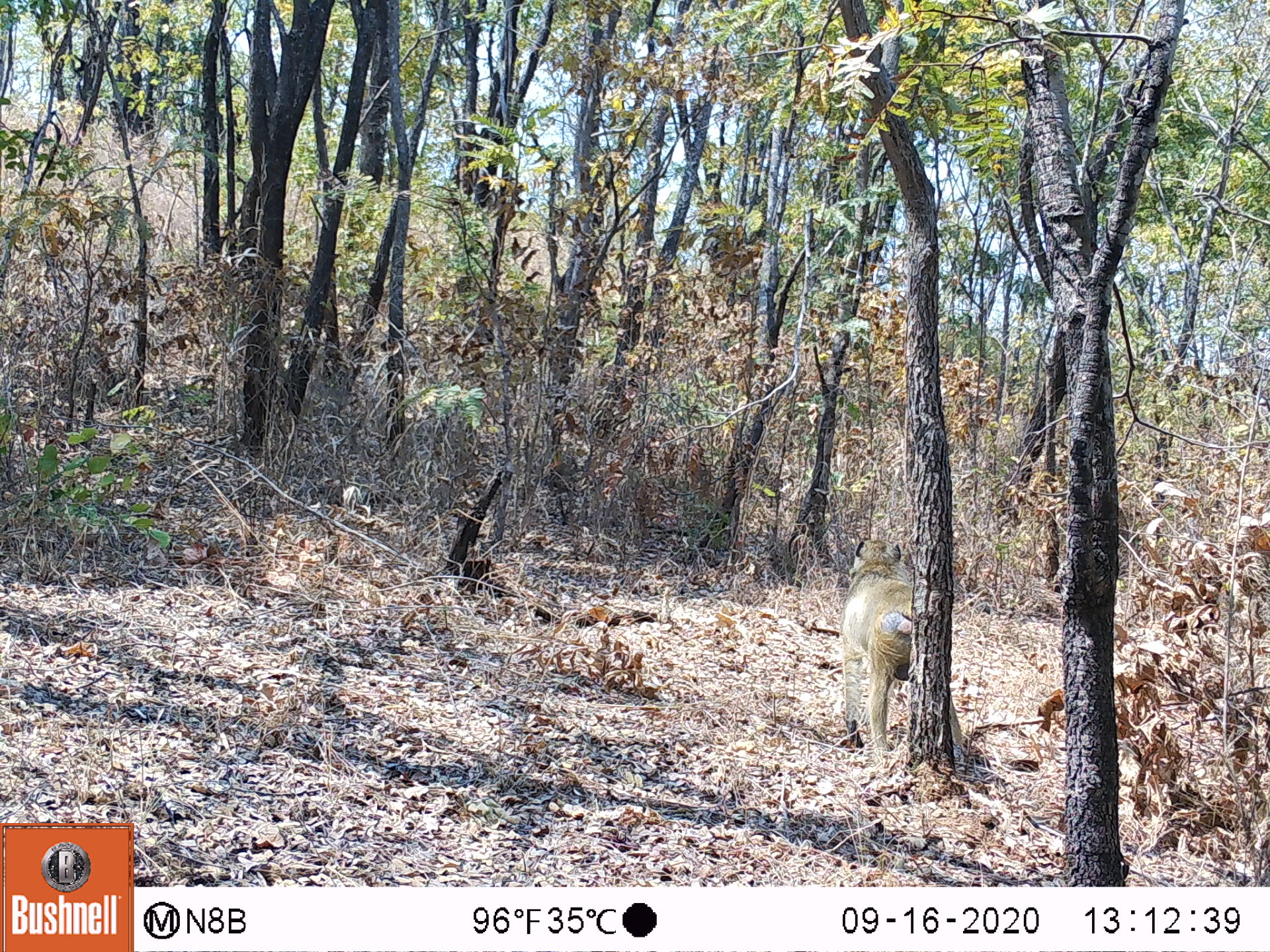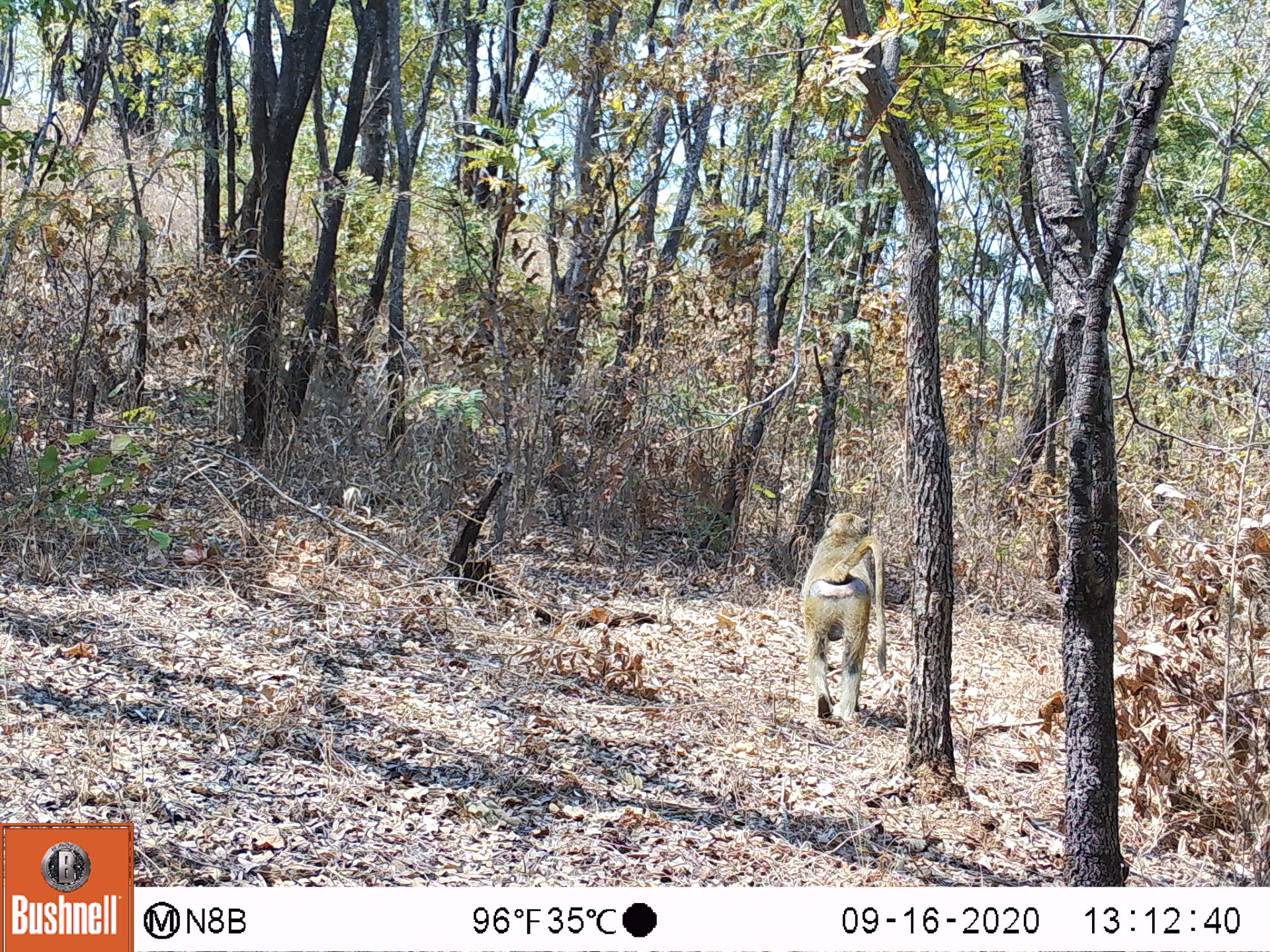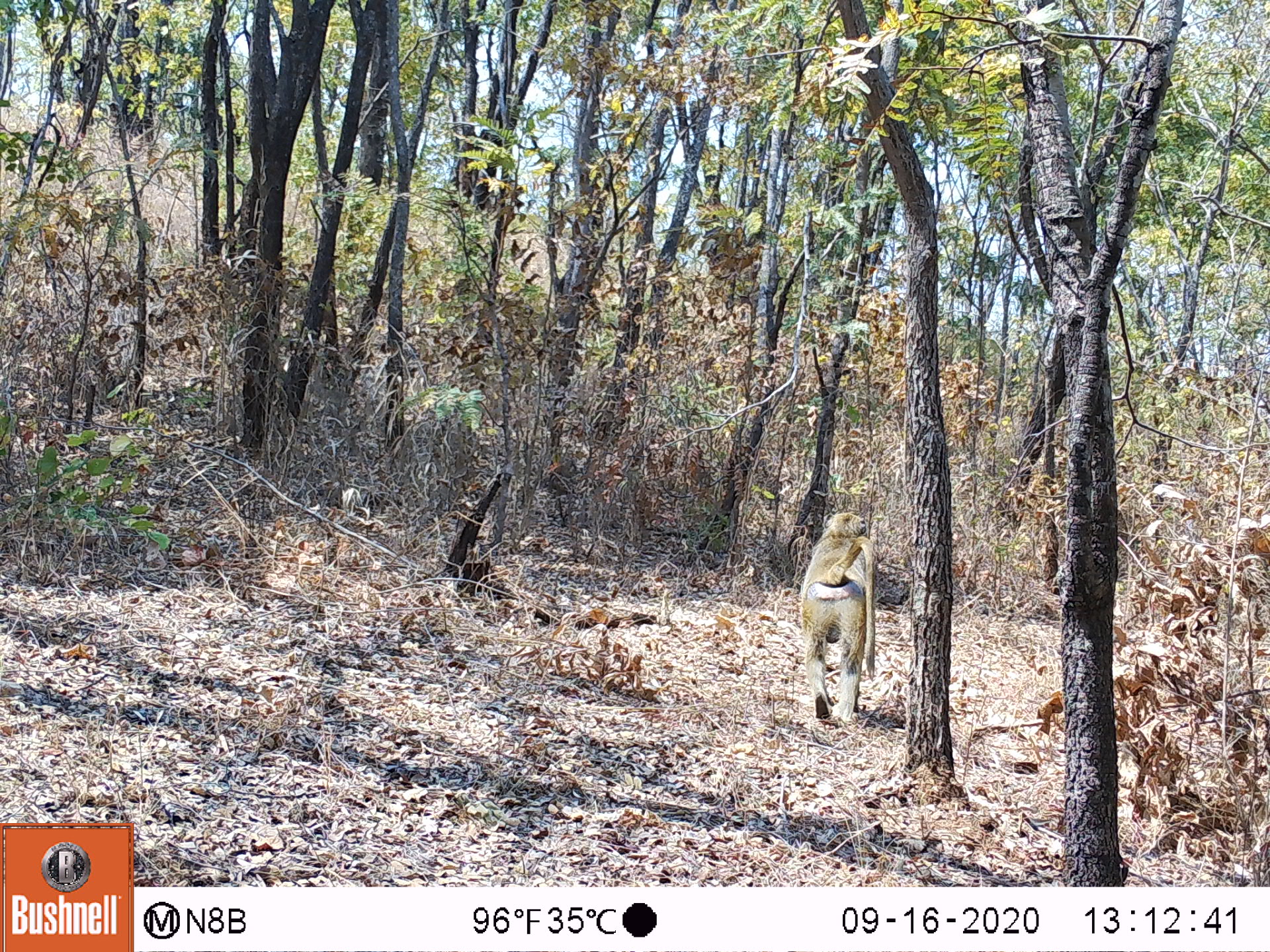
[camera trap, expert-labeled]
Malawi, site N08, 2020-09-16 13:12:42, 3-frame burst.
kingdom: Animalia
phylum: Chordata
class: Mammalia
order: Primates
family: Cercopithecidae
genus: Papio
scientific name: Papio cynocephalus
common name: yellow baboon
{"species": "yellow baboon (Papio cynocephalus)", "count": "1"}